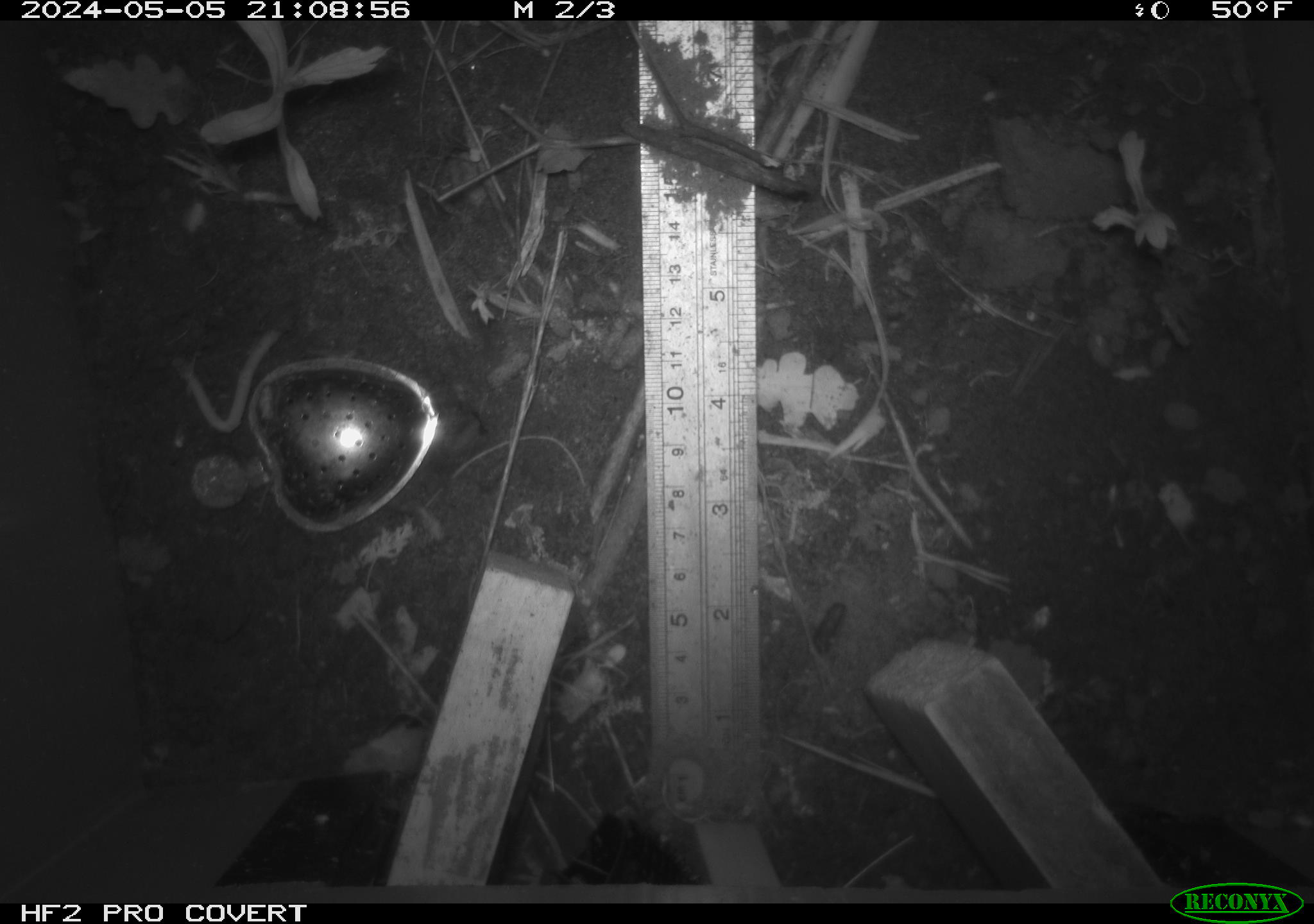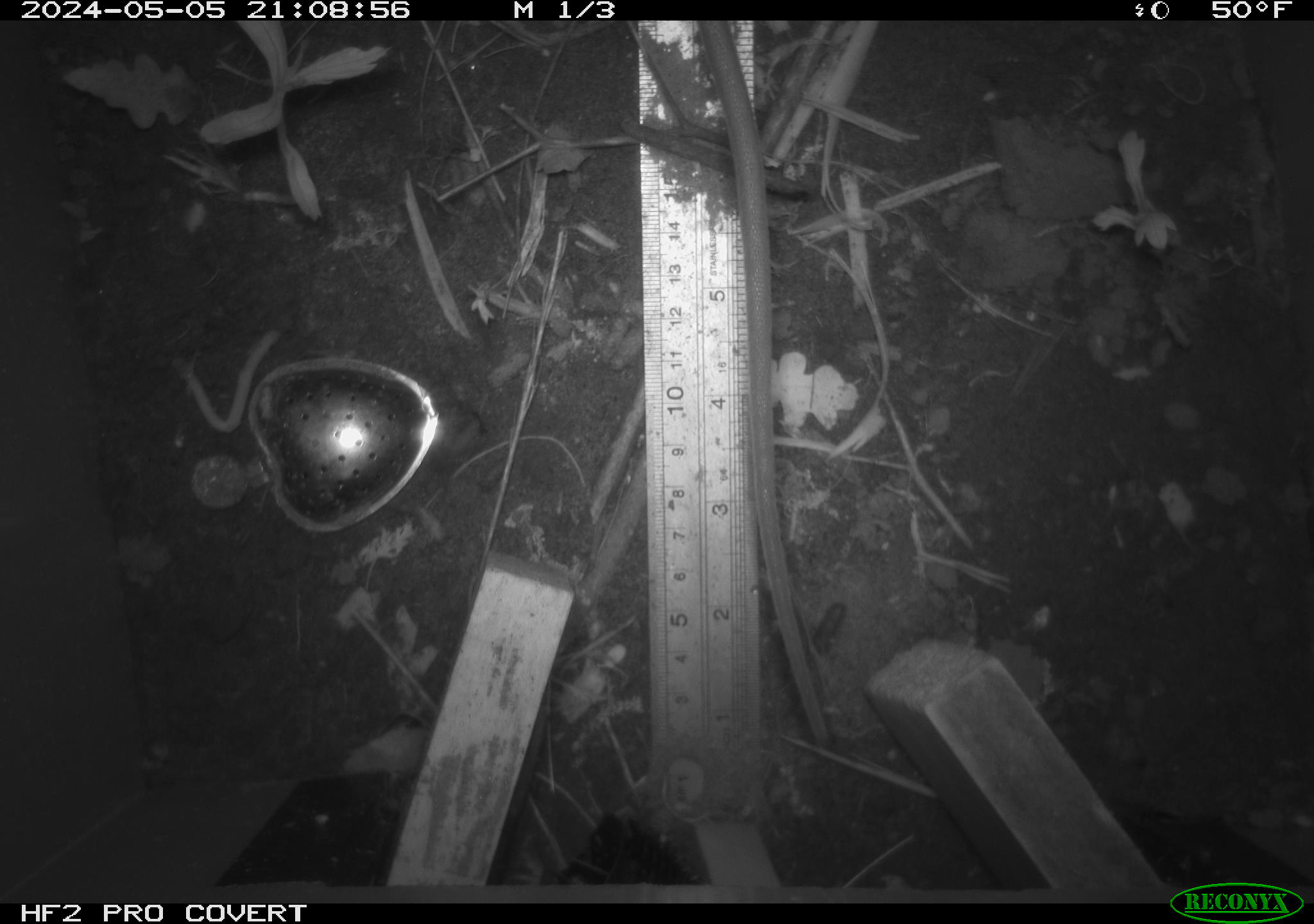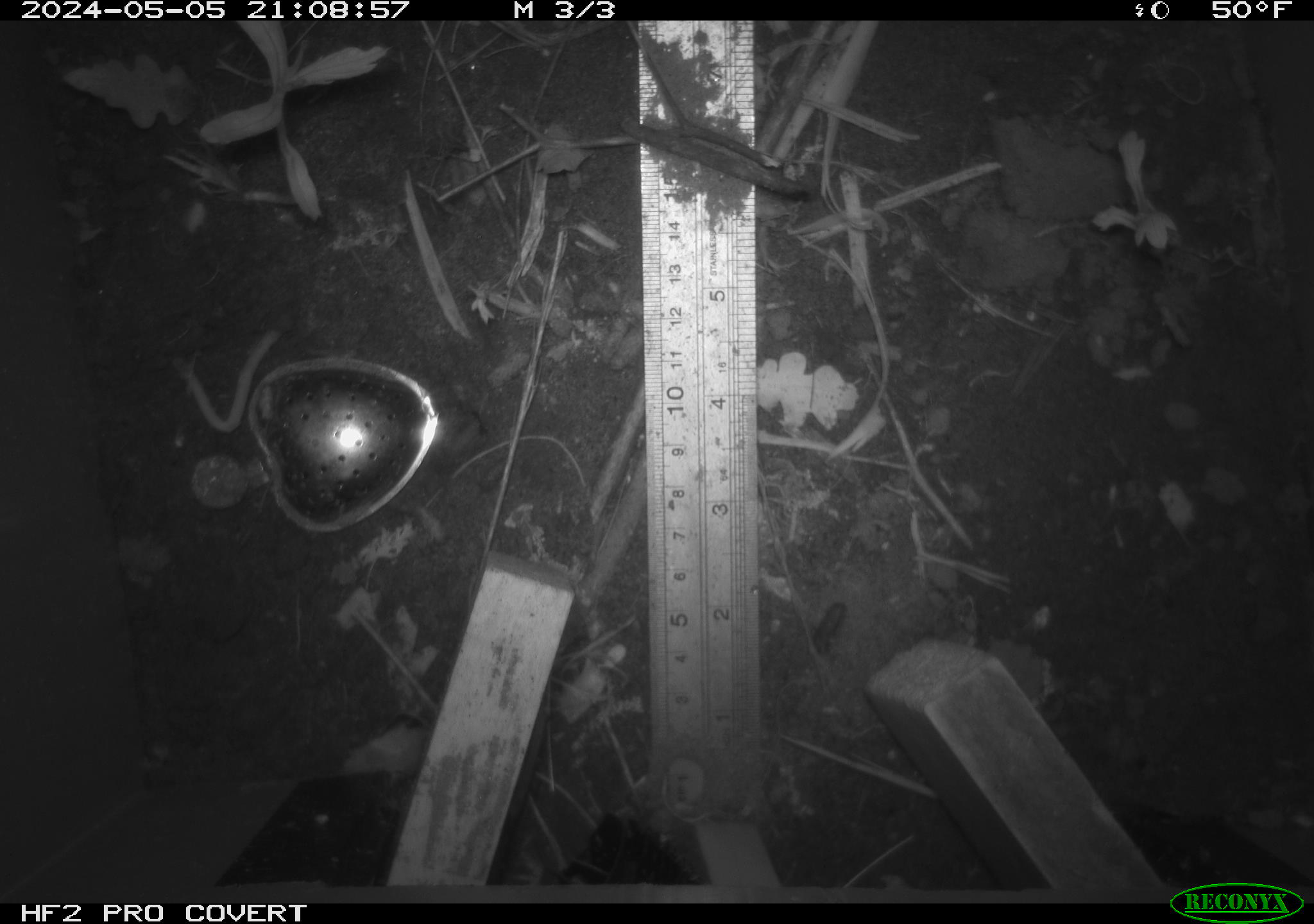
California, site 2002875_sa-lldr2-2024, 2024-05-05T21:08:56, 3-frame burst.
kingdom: Animalia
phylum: Chordata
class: Mammalia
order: Rodentia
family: Muridae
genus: Rattus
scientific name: Rattus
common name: rat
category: rattus species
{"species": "rattus species (rat) (Rattus)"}